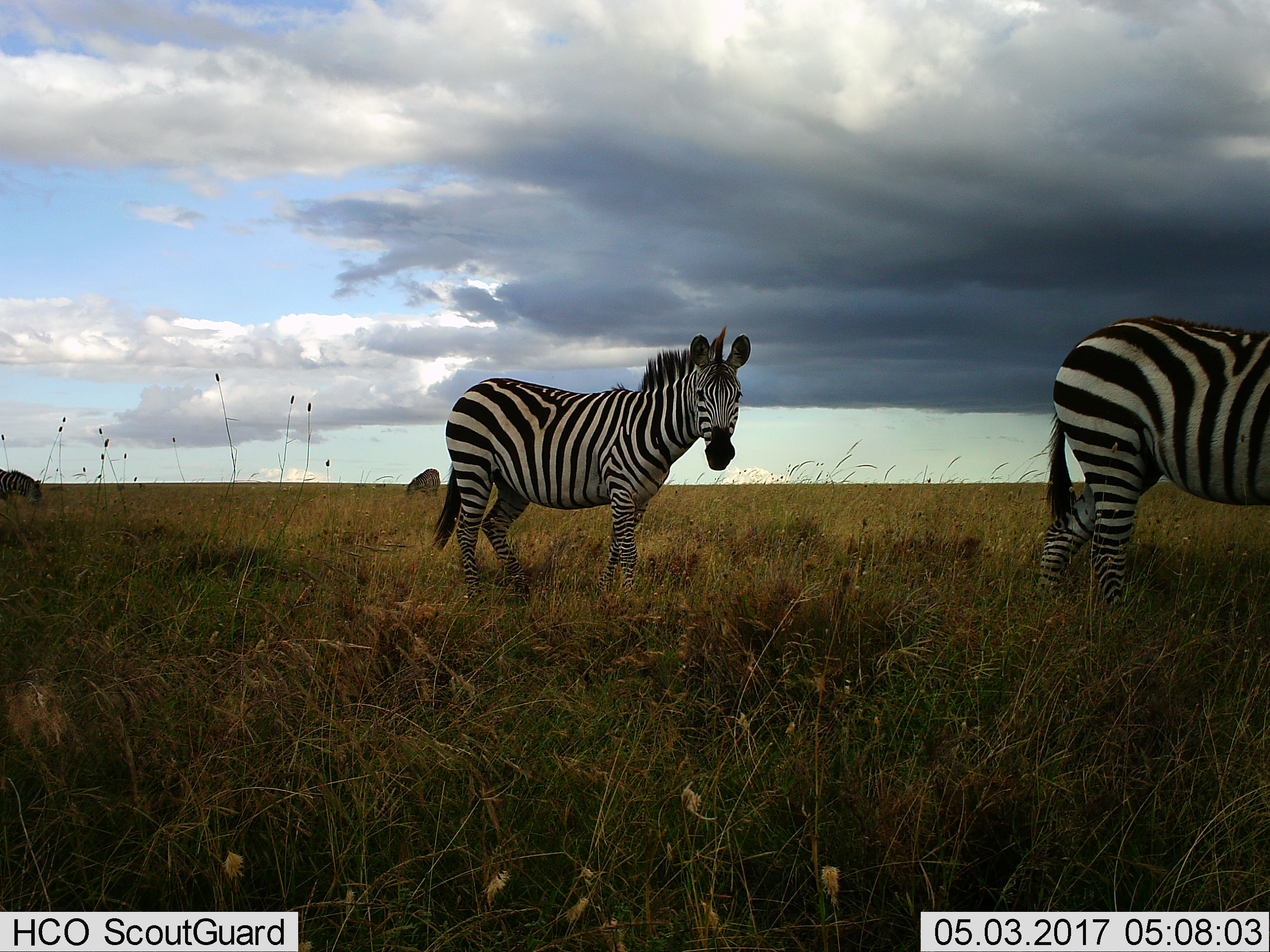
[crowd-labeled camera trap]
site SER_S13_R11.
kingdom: Animalia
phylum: Chordata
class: Mammalia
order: Perissodactyla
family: Equidae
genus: Equus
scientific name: Equus quagga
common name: plains zebra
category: zebraplains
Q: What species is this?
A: Zebraplains (plains zebra) (Equus quagga).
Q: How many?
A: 4.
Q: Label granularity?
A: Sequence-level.